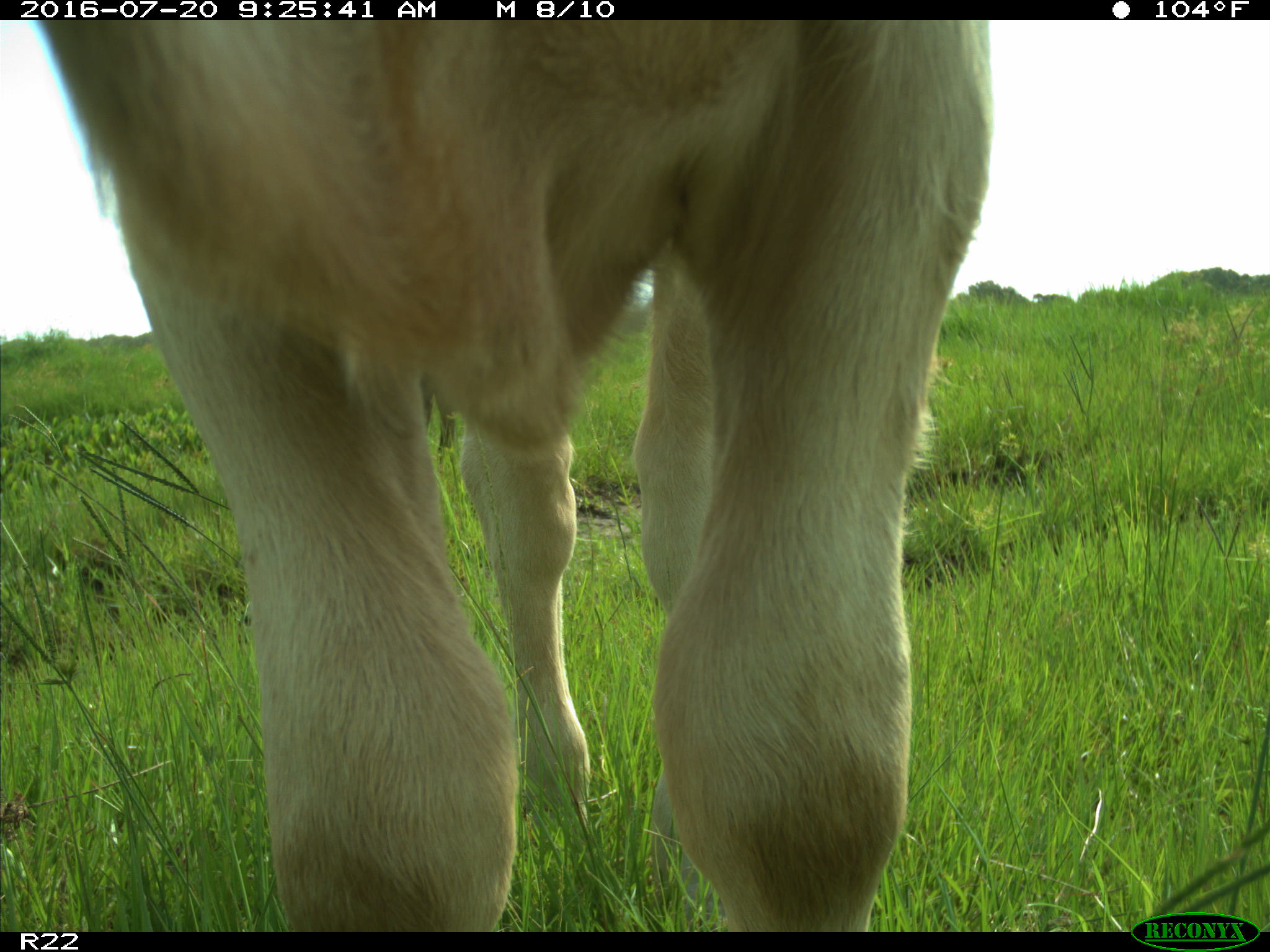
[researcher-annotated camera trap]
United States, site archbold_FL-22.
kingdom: Animalia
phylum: Chordata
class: Mammalia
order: Artiodactyla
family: Bovidae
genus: Bos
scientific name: Bos taurus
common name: domestic cow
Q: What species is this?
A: Bos taurus (domestic cow).